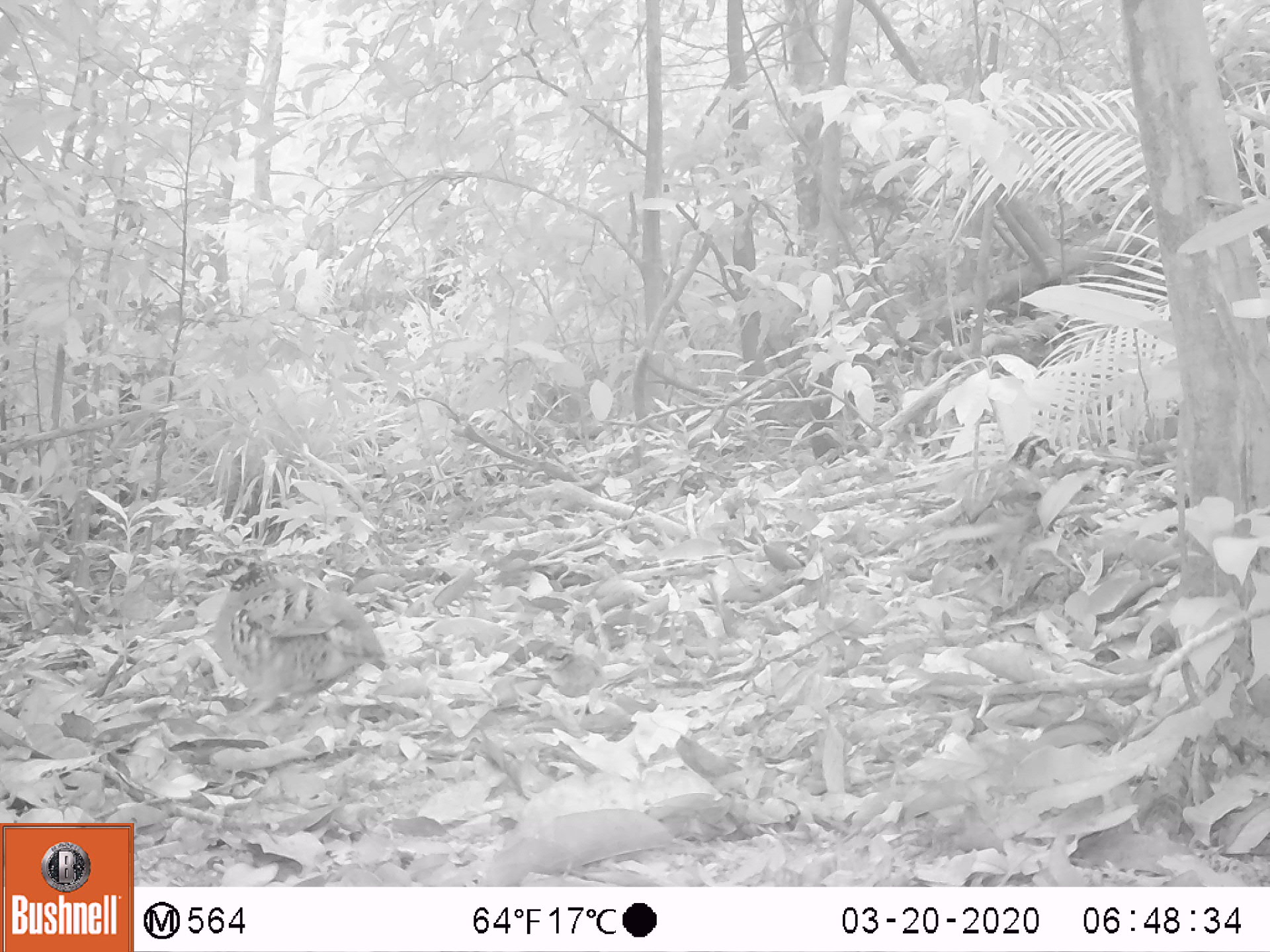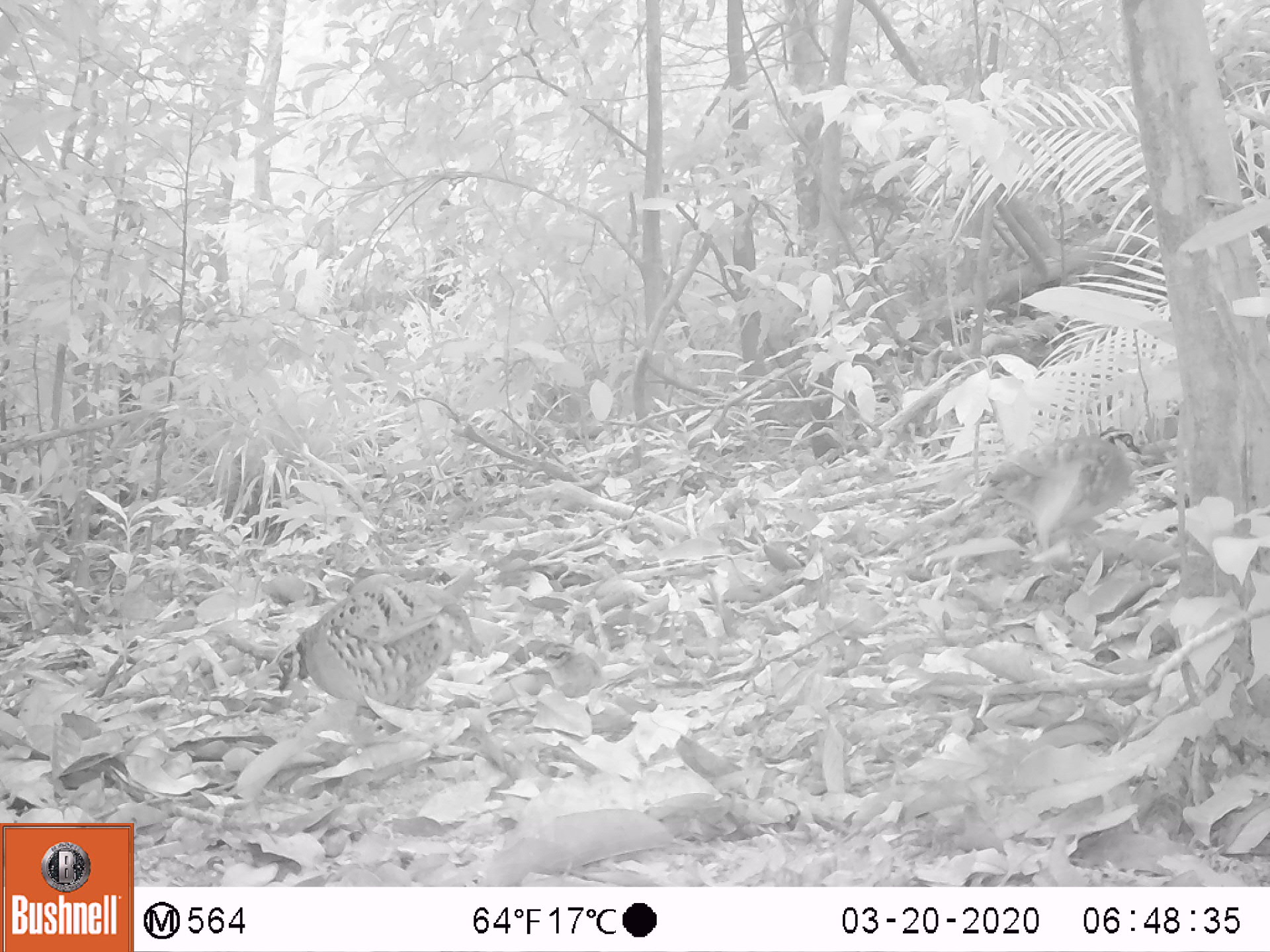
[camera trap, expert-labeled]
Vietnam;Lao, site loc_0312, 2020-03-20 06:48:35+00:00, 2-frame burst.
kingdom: Animalia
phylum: Chordata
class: Aves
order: Galliformes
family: Phasianidae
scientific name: Phasianidae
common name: partridge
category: unidentified partridge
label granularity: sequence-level